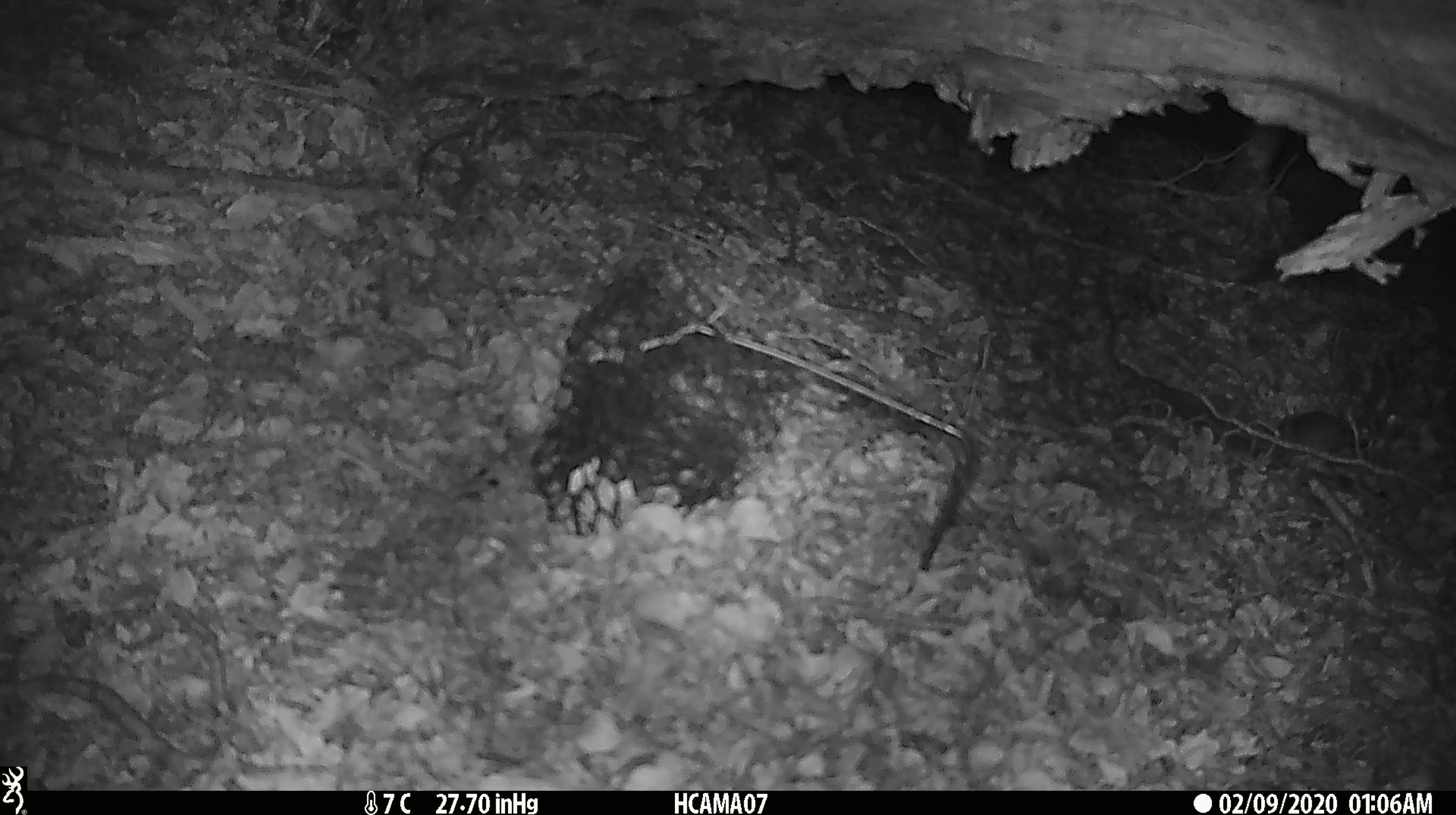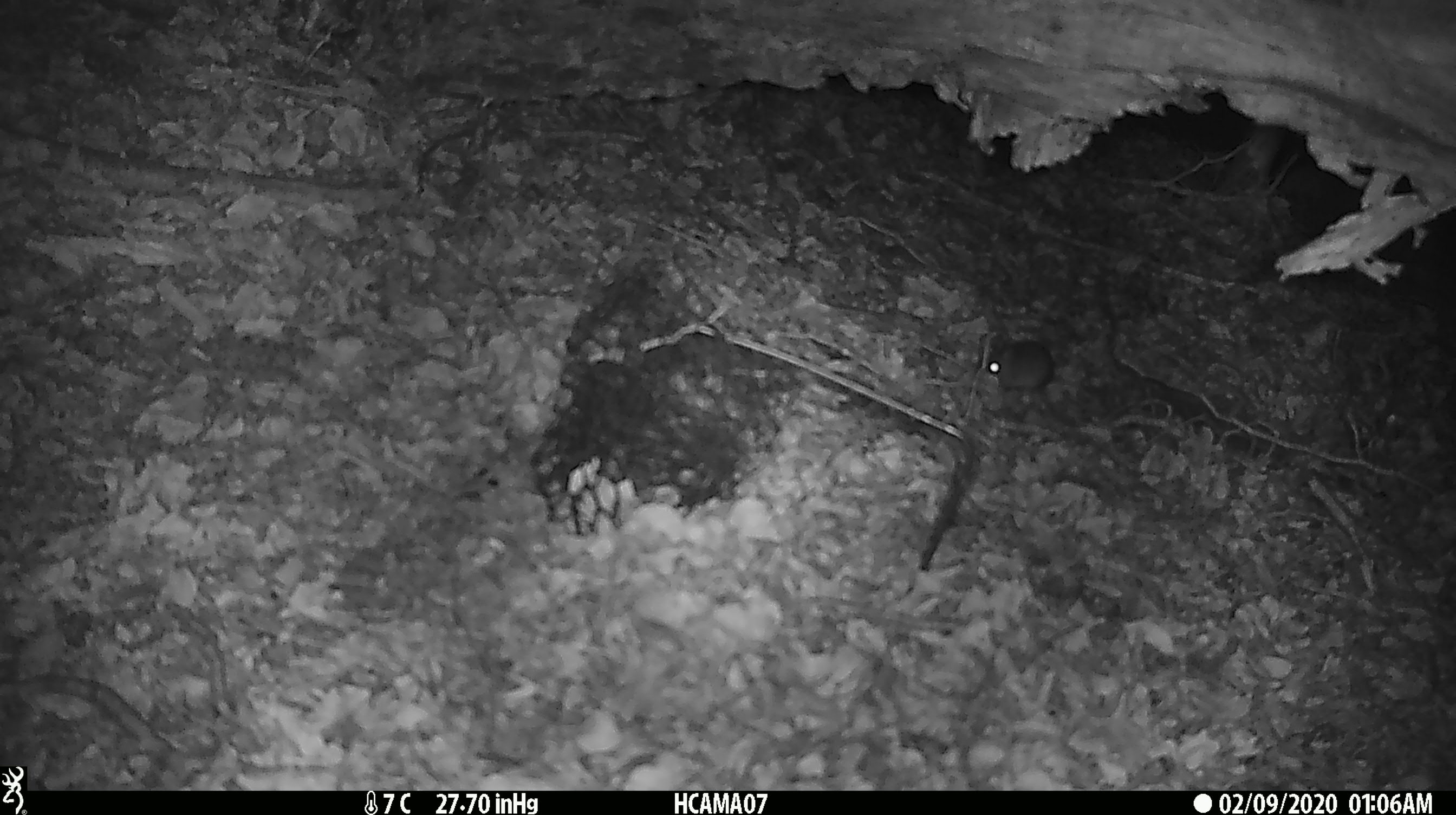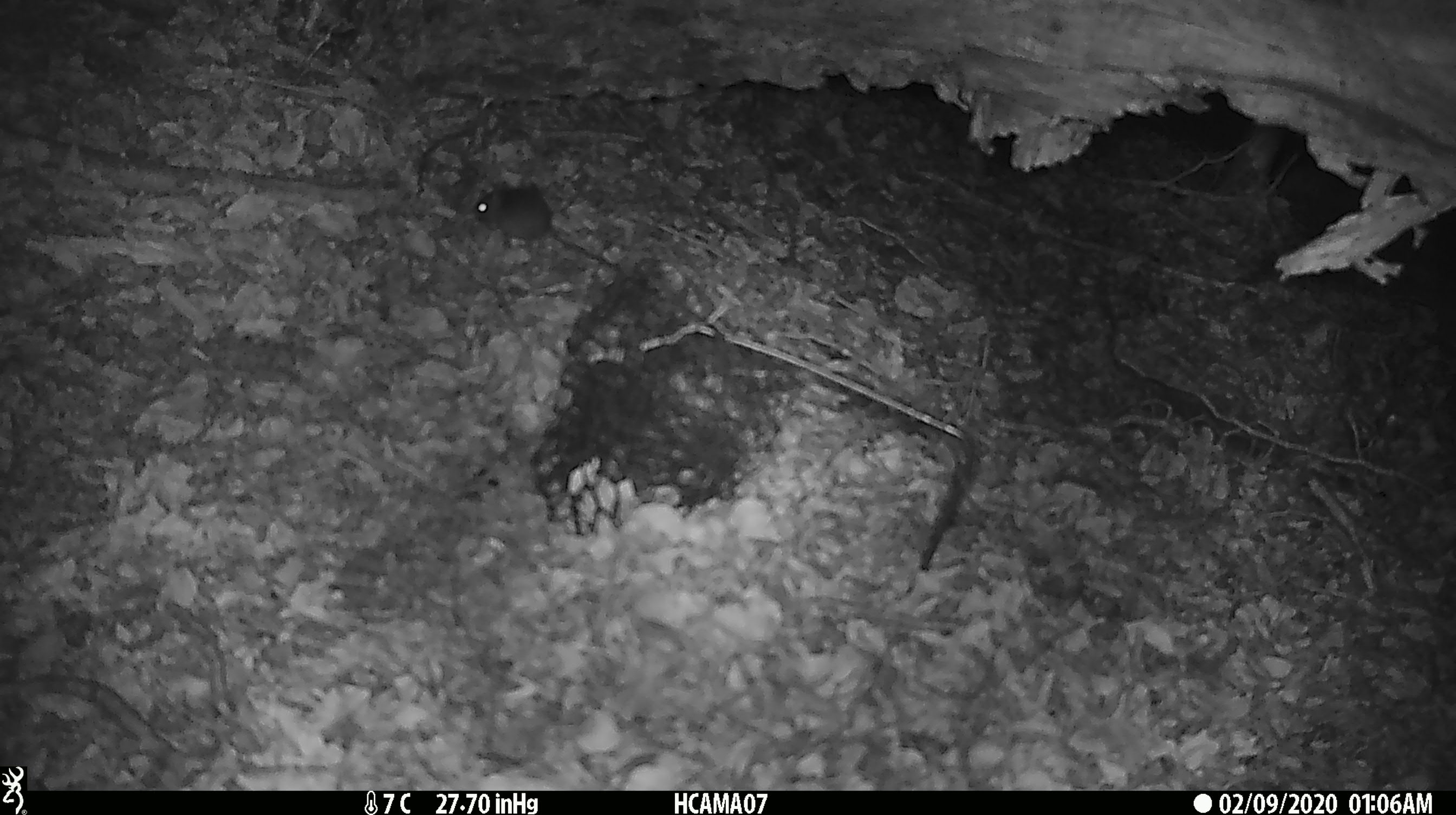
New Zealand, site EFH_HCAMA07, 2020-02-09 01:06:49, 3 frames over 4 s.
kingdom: Animalia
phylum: Chordata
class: Mammalia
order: Rodentia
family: Muridae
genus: Mus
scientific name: Mus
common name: mouse